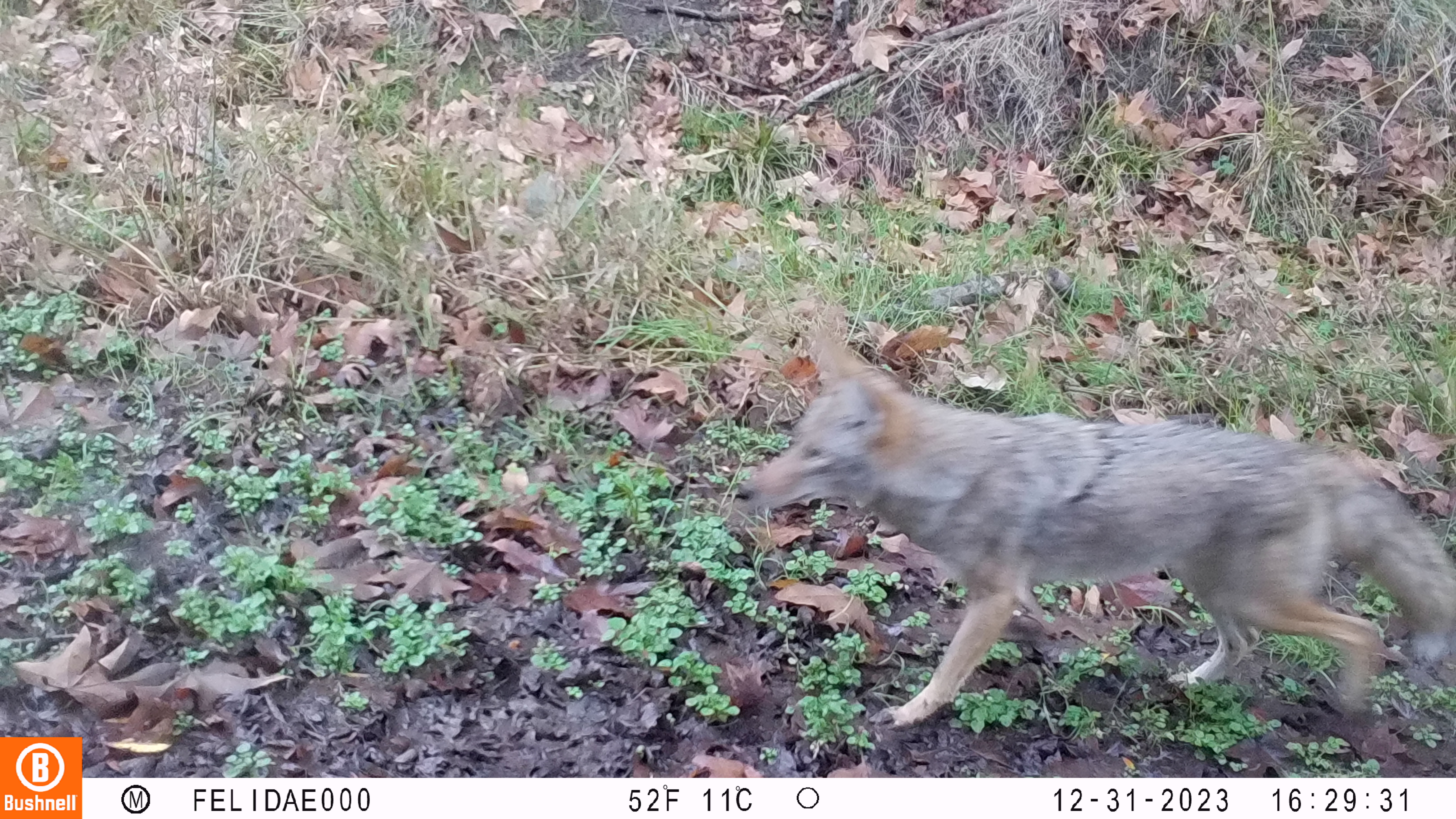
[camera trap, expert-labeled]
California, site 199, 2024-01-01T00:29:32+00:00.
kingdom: Animalia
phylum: Chordata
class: Mammalia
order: Carnivora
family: Canidae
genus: Urocyon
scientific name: Urocyon cinereoargenteus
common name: gray fox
Gray fox (Urocyon cinereoargenteus).